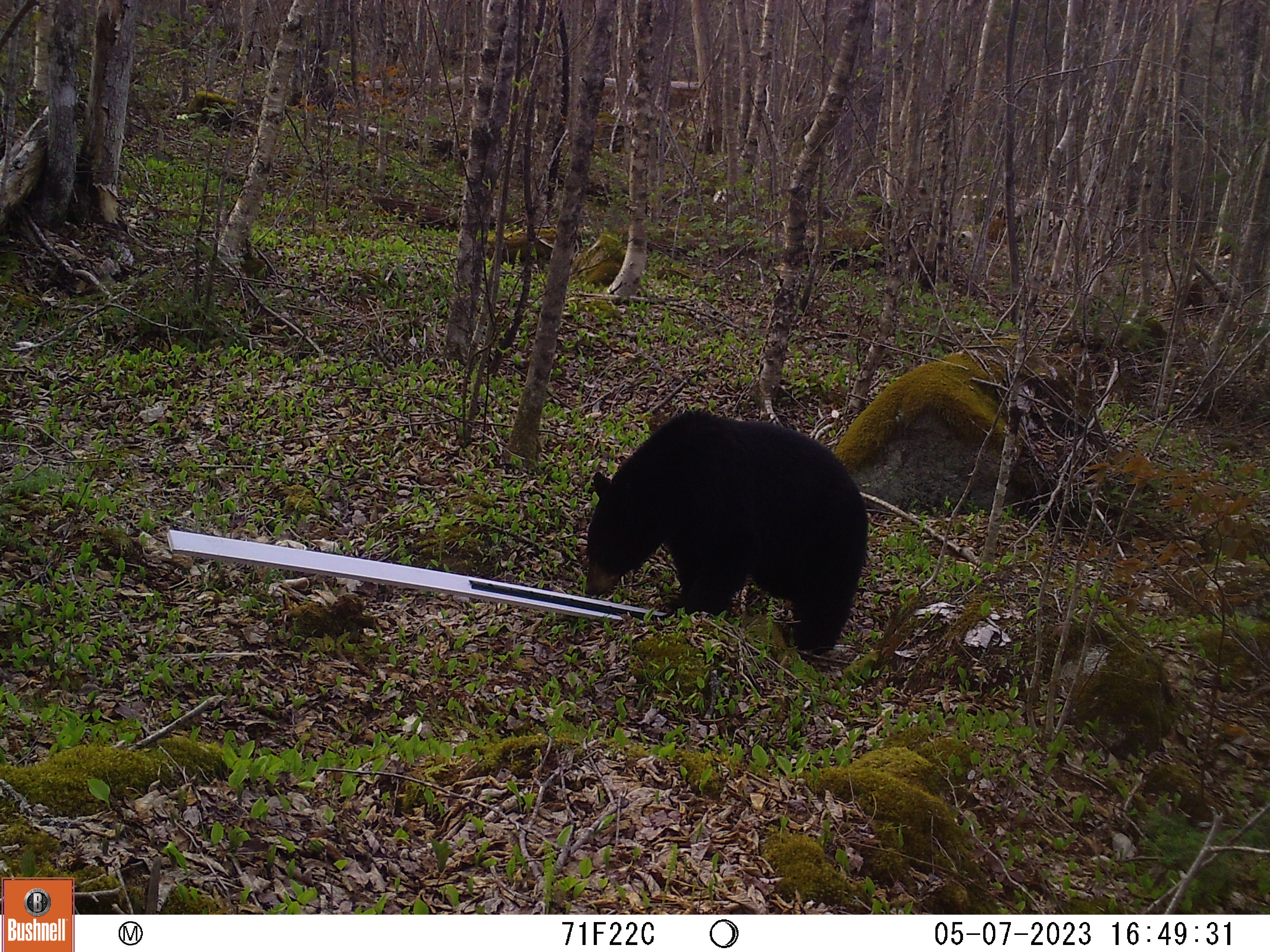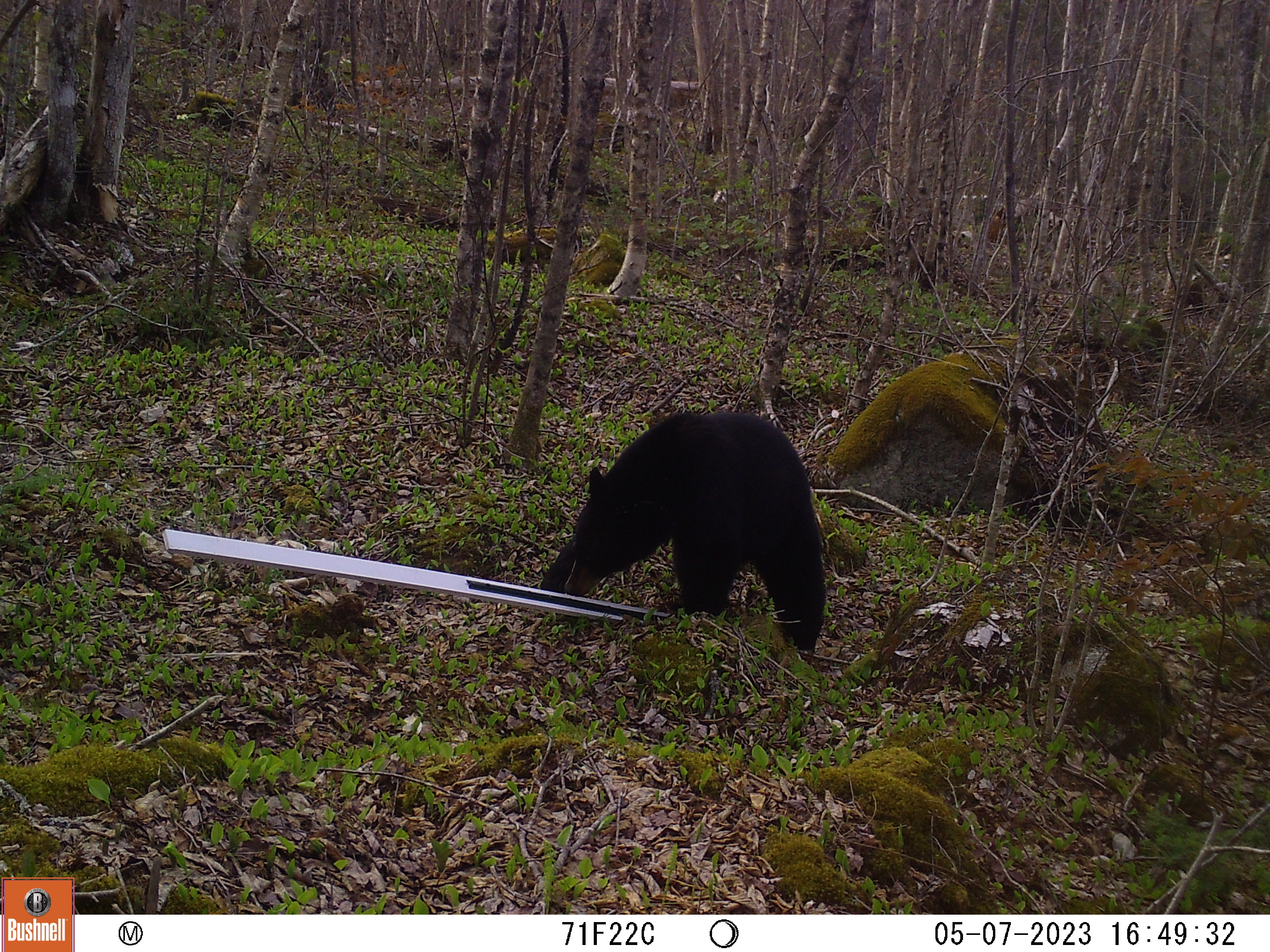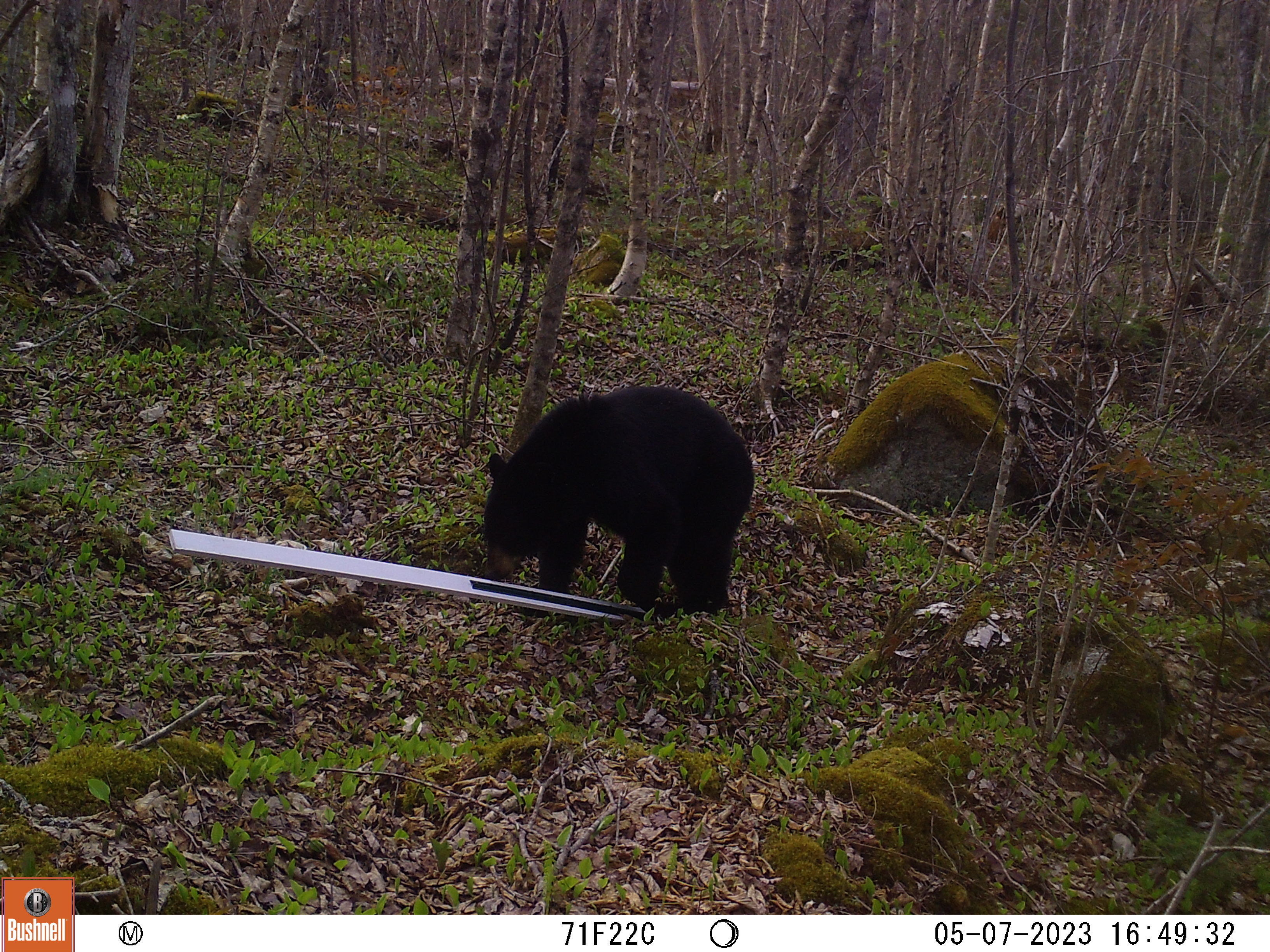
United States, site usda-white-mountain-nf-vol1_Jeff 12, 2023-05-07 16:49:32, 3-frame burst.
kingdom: Animalia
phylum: Chordata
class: Mammalia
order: Carnivora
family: Ursidae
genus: Ursus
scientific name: Ursus americanus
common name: black bear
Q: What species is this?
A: Black bear (Ursus americanus).